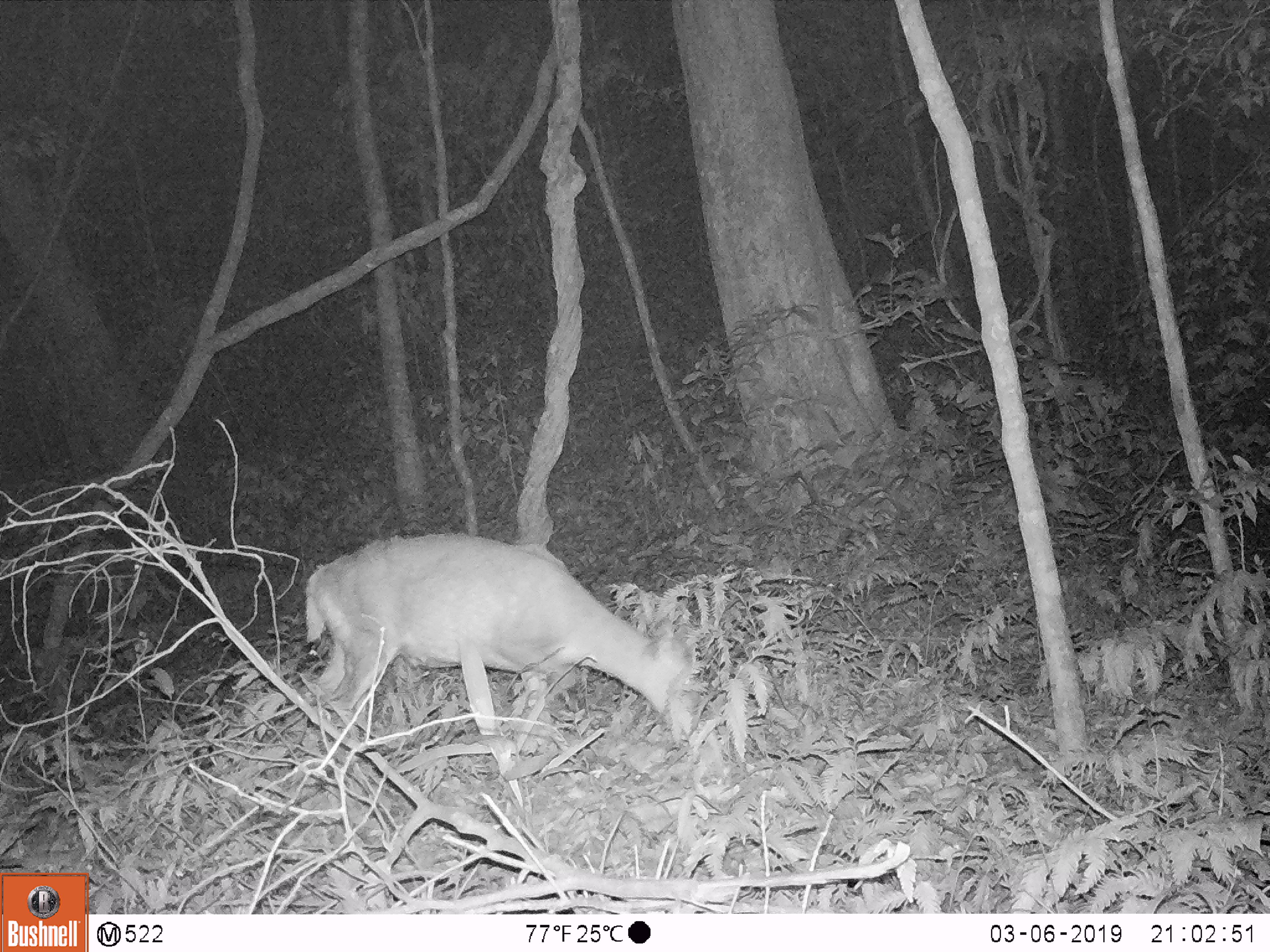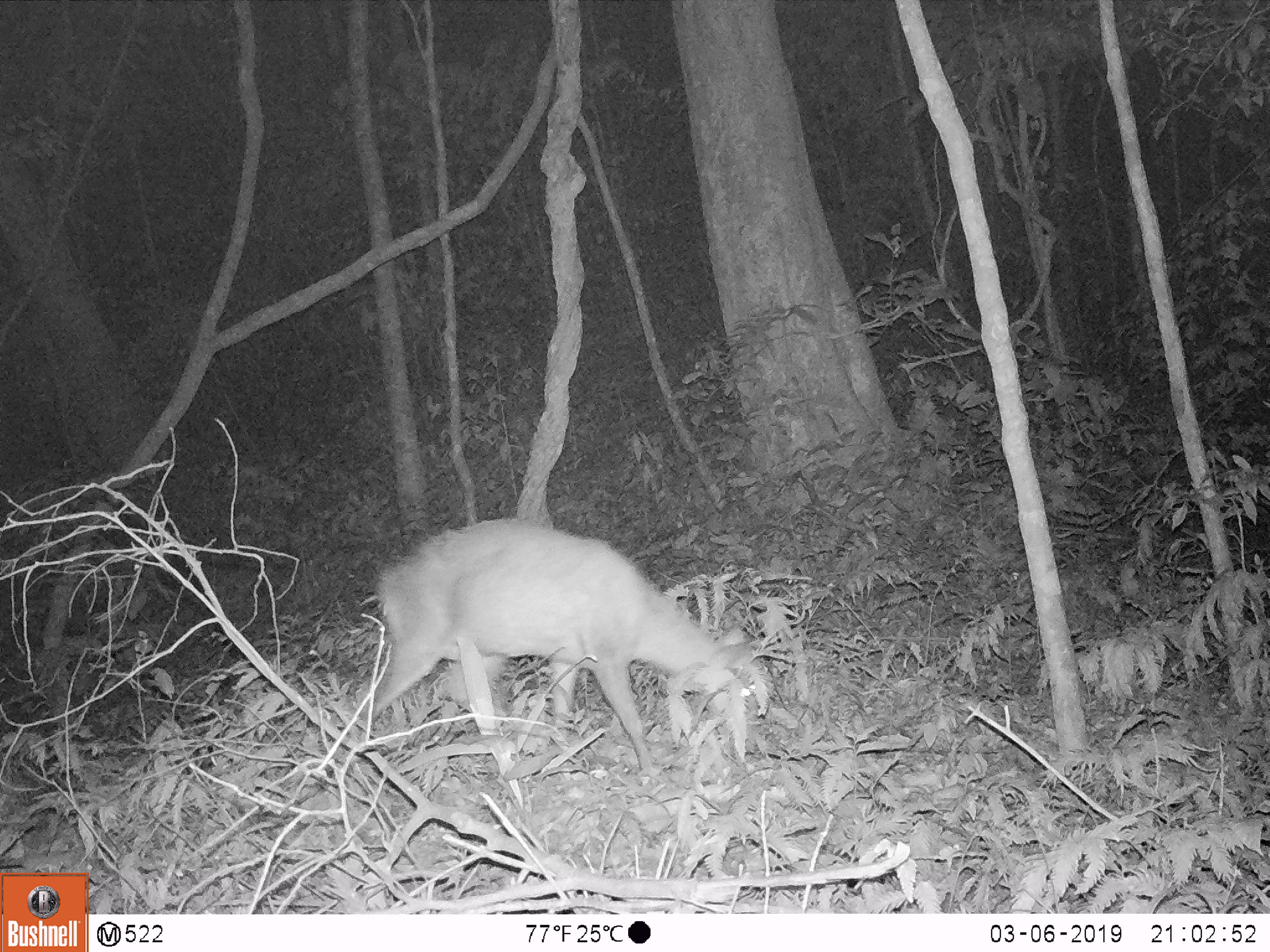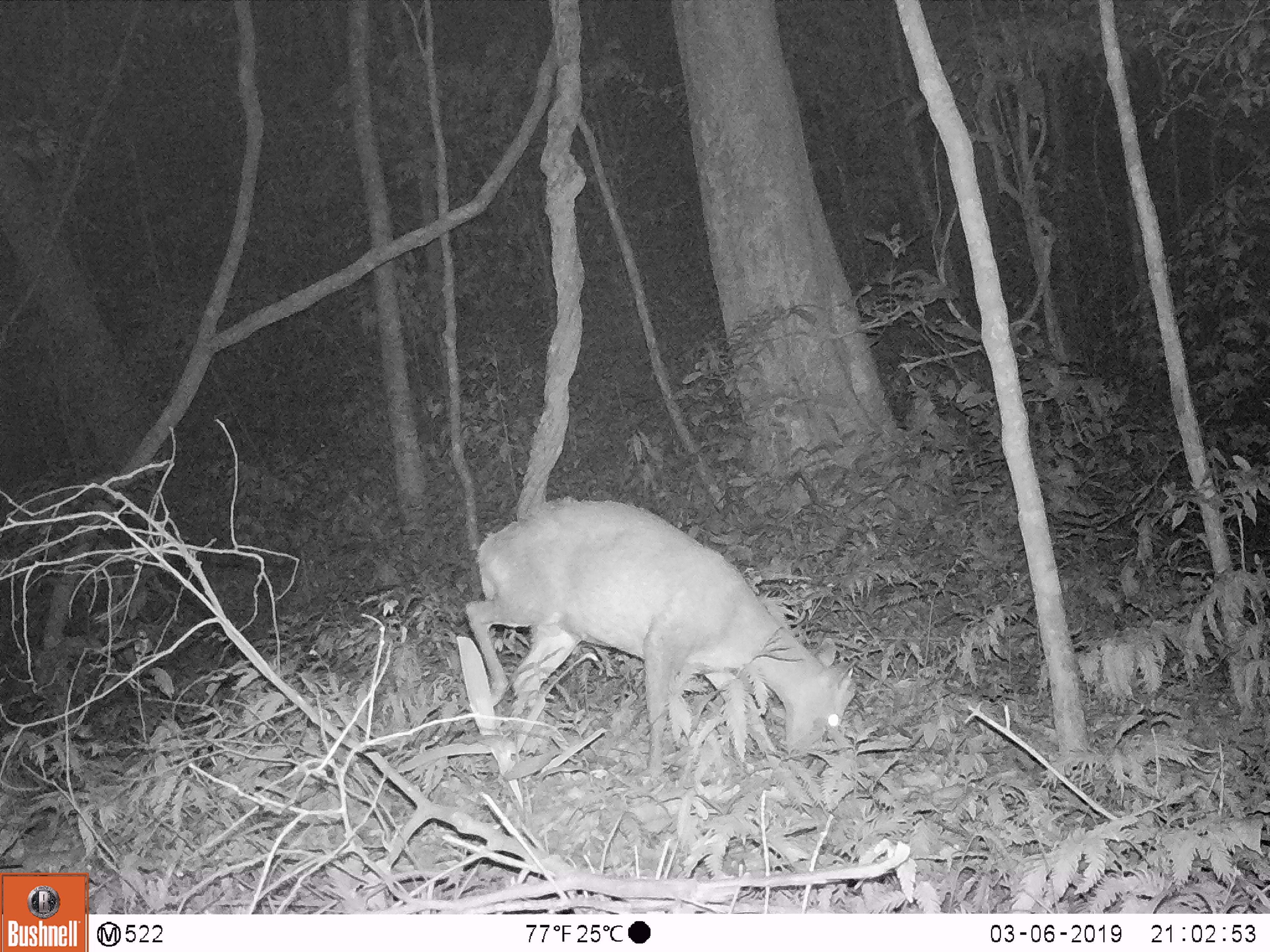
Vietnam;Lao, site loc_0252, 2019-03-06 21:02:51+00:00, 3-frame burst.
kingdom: Animalia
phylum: Chordata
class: Mammalia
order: Artiodactyla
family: Cervidae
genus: Muntiacus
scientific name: Muntiacus rooseveltorum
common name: roosevelt's muntjac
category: roosevelts muntjac group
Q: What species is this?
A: Roosevelts muntjac group (roosevelt's muntjac) (Muntiacus rooseveltorum).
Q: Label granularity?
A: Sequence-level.